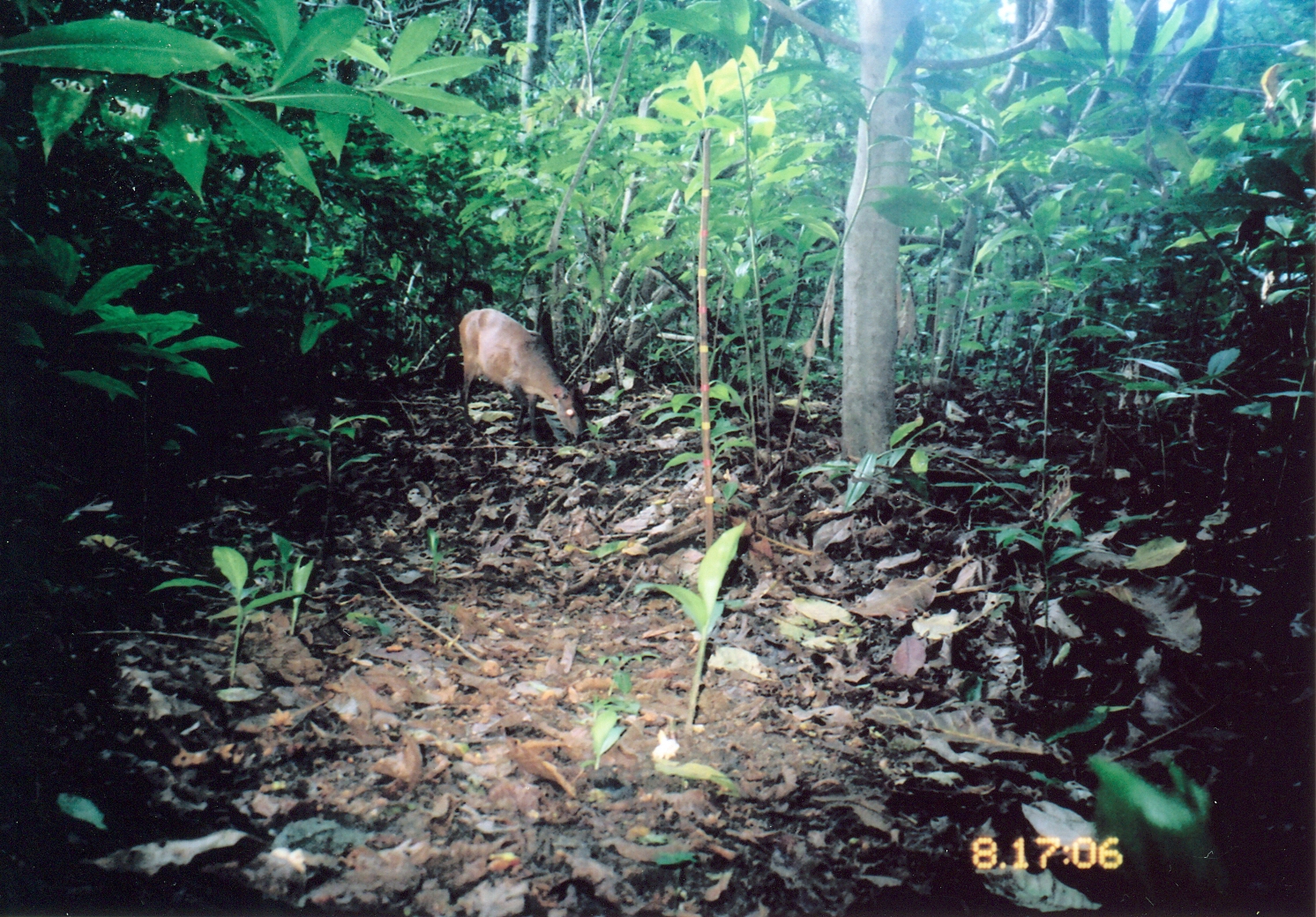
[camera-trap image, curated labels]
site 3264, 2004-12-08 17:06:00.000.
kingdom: Animalia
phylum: Chordata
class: Mammalia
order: Artiodactyla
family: Bovidae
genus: Cephalophus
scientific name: Cephalophus harveyi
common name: harvey's duiker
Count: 1.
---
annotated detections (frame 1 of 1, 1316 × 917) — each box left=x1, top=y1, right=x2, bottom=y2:
cephalophus harveyi: left=458, top=307, right=591, bottom=450